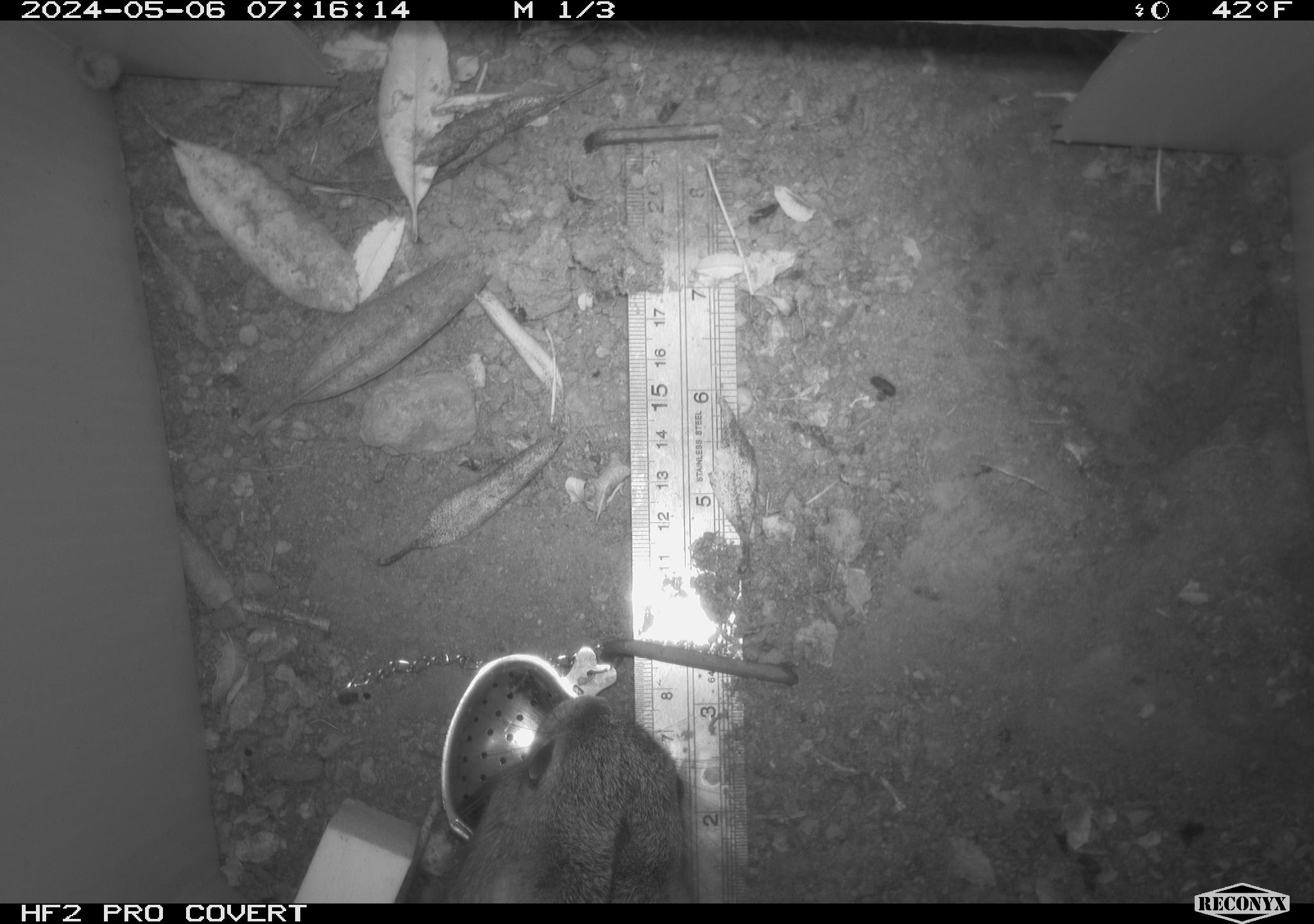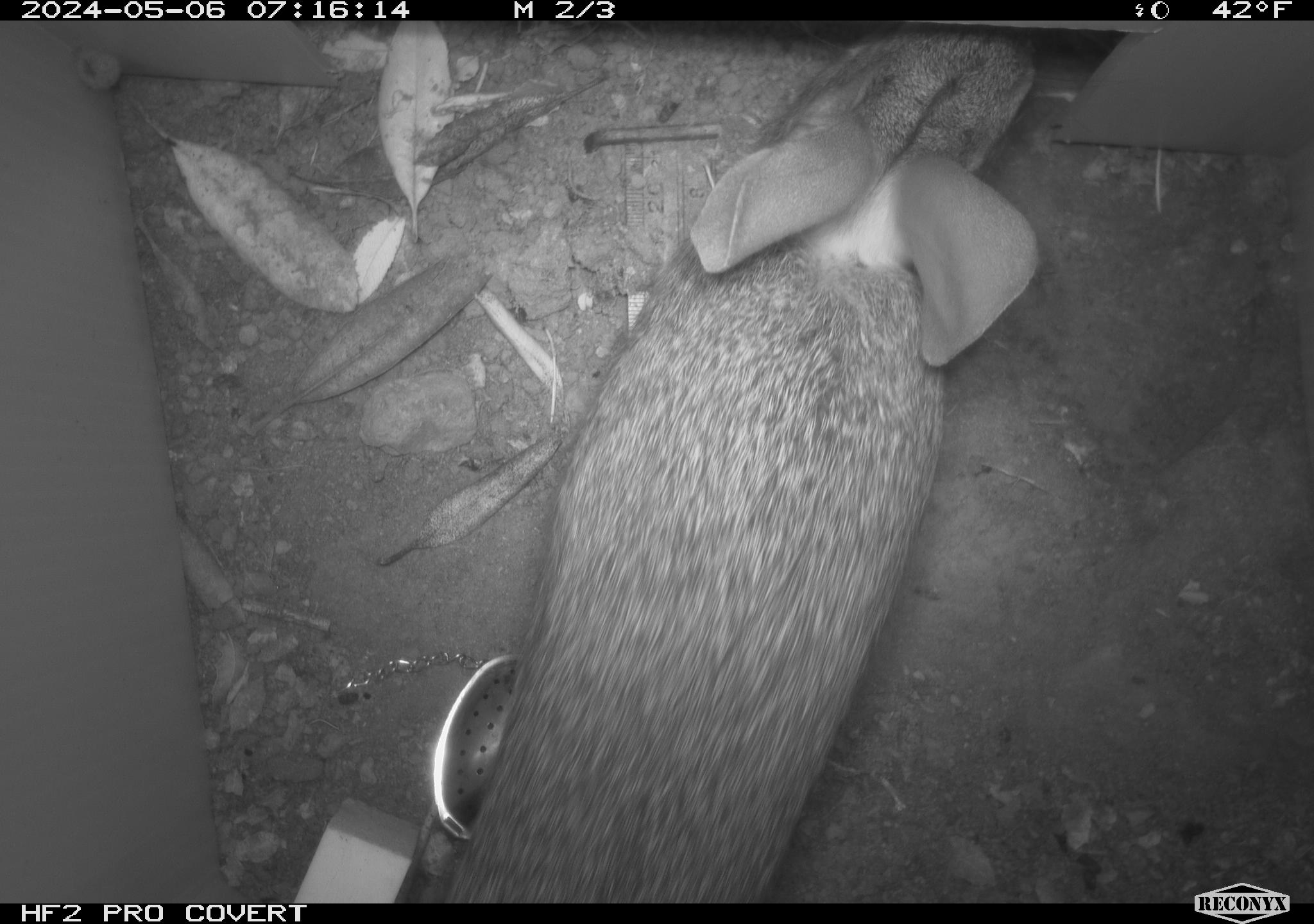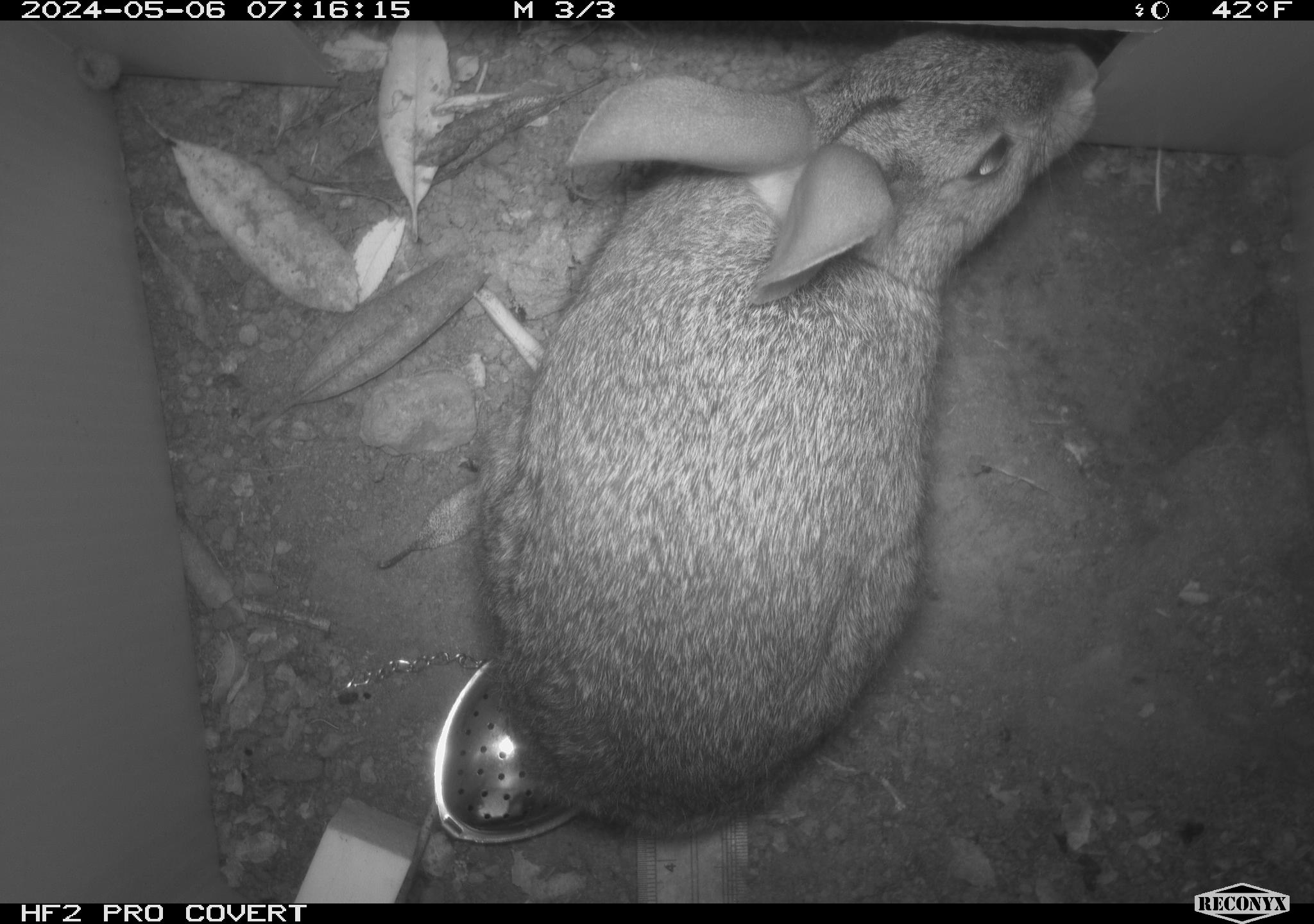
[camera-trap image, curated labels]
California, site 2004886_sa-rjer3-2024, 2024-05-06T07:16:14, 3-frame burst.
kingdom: Animalia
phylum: Chordata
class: Mammalia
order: Lagomorpha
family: Leporidae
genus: Sylvilagus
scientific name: Sylvilagus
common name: cottontail rabbits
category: sylvilagus species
Sylvilagus species (cottontail rabbits) (Sylvilagus).